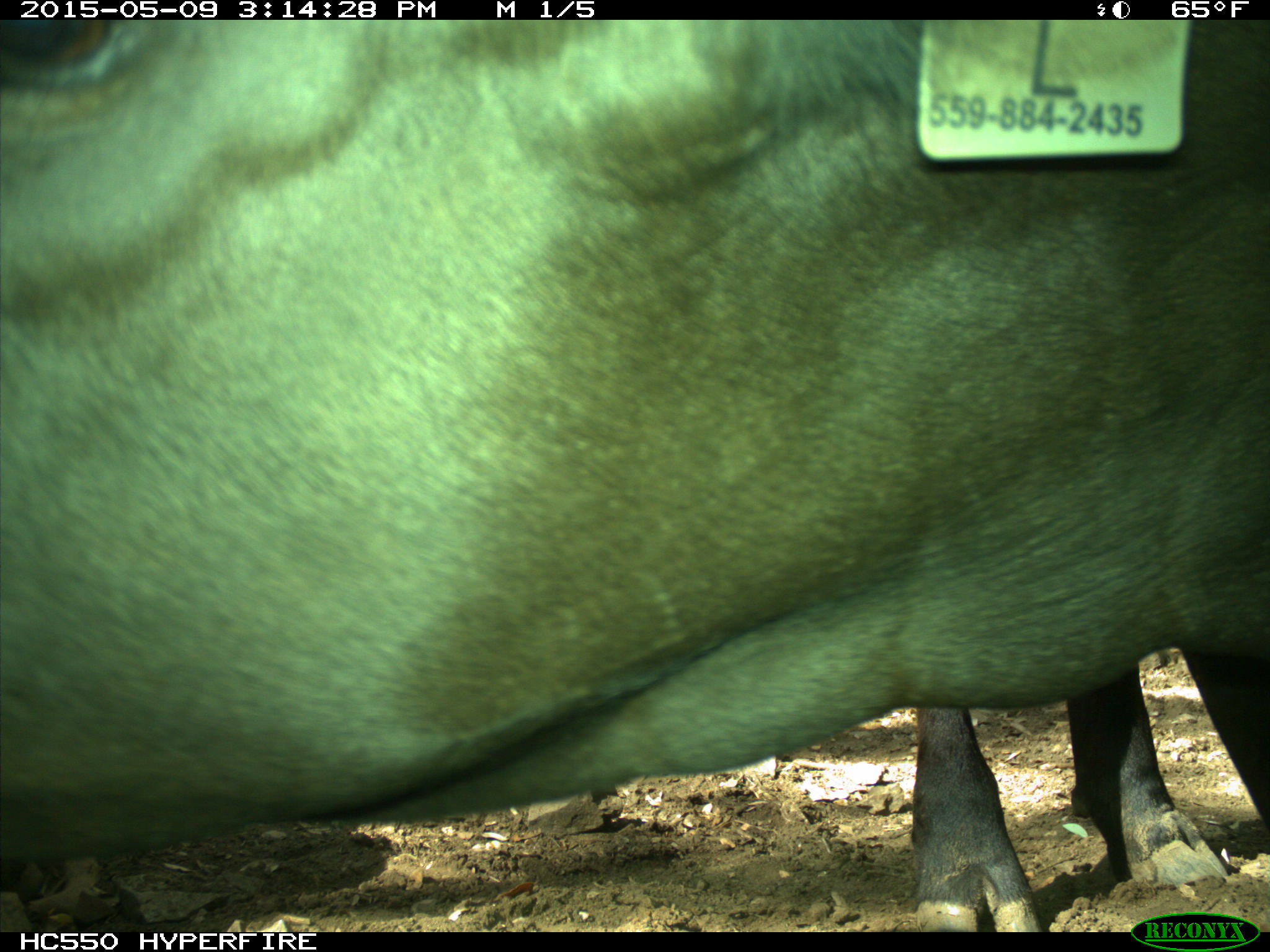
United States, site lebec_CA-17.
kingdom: Animalia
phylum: Chordata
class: Mammalia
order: Artiodactyla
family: Bovidae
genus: Bos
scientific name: Bos taurus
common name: domestic cow